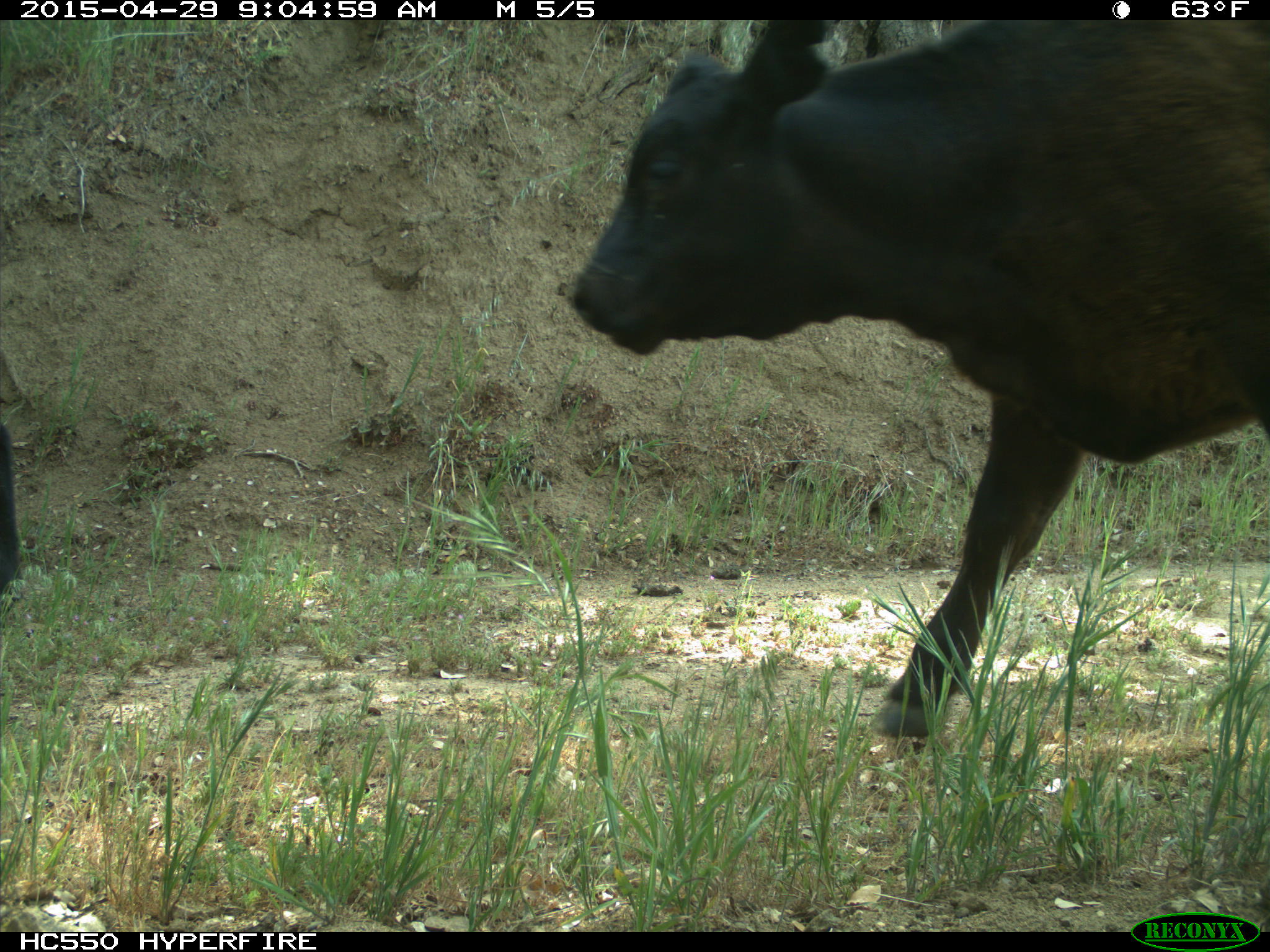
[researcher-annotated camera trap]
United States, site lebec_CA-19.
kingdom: Animalia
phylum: Chordata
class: Mammalia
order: Artiodactyla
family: Bovidae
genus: Bos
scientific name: Bos taurus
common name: domestic cow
Bos taurus (domestic cow).